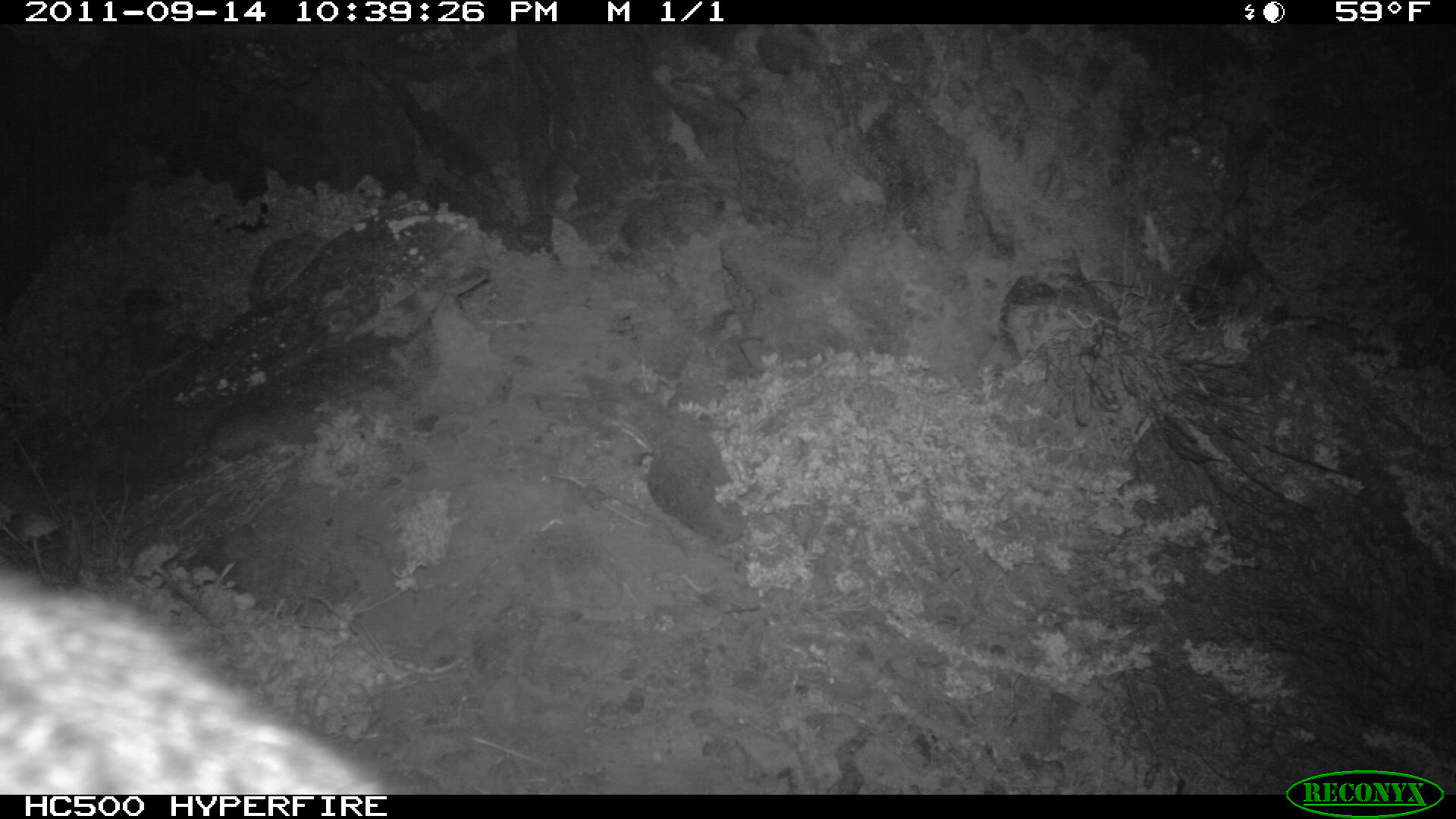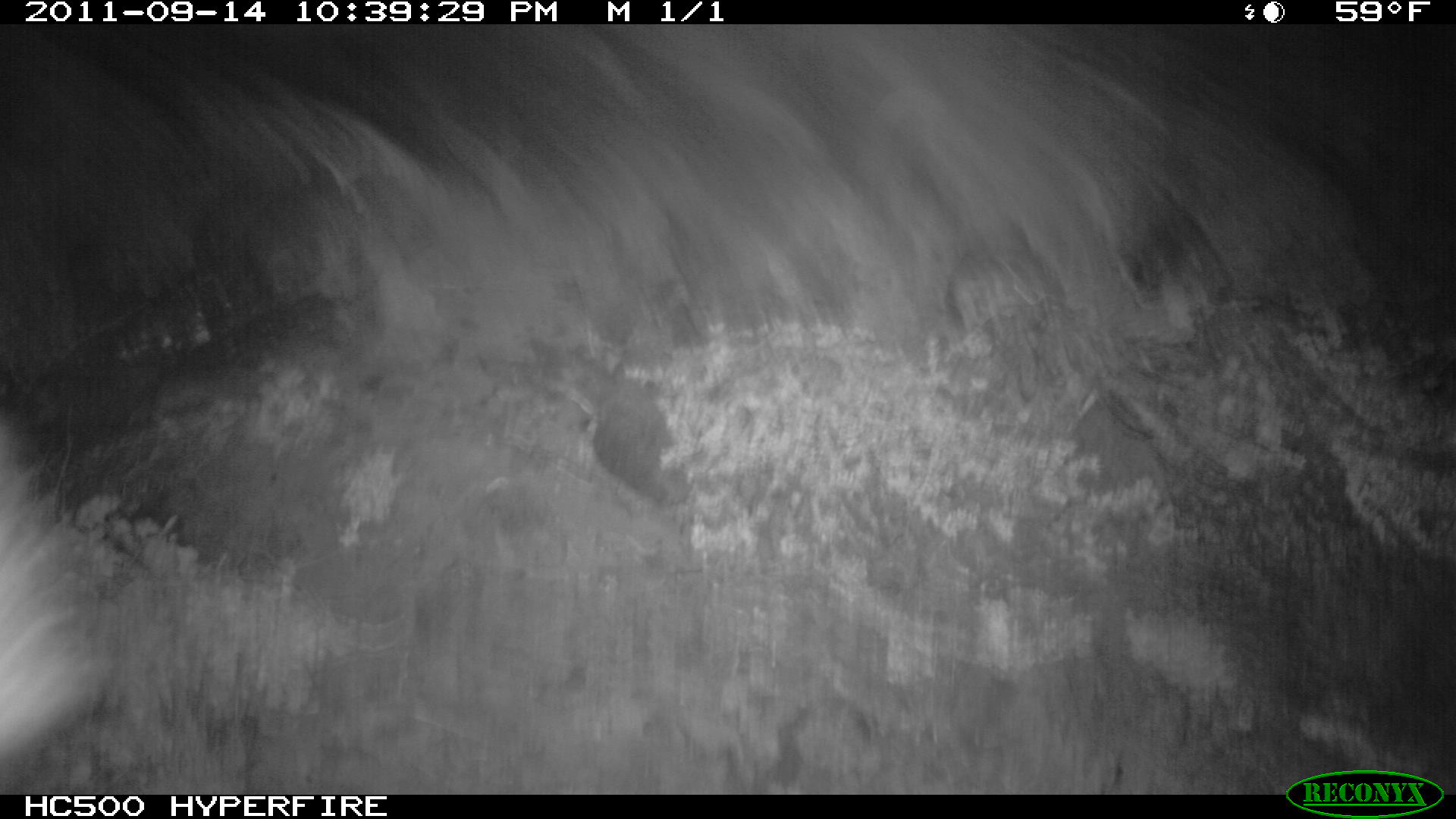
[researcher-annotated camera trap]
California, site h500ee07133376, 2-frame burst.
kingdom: Animalia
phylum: Chordata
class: Mammalia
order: Carnivora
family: Canidae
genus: Urocyon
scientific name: Urocyon littoralis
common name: island fox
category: fox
Fox (island fox) (Urocyon littoralis).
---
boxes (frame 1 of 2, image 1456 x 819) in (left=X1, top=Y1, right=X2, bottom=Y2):
fox: (left=0, top=573, right=387, bottom=792)